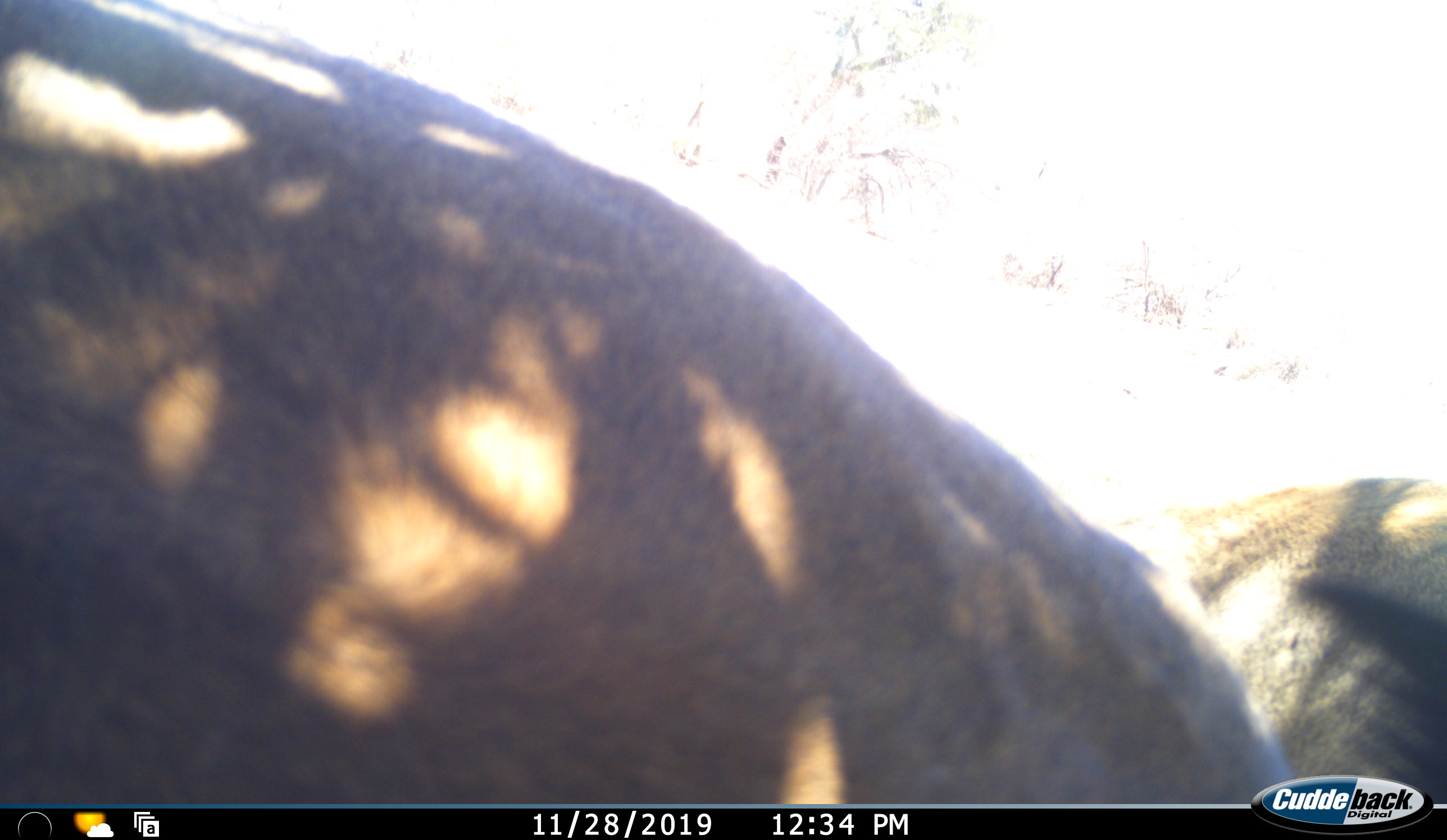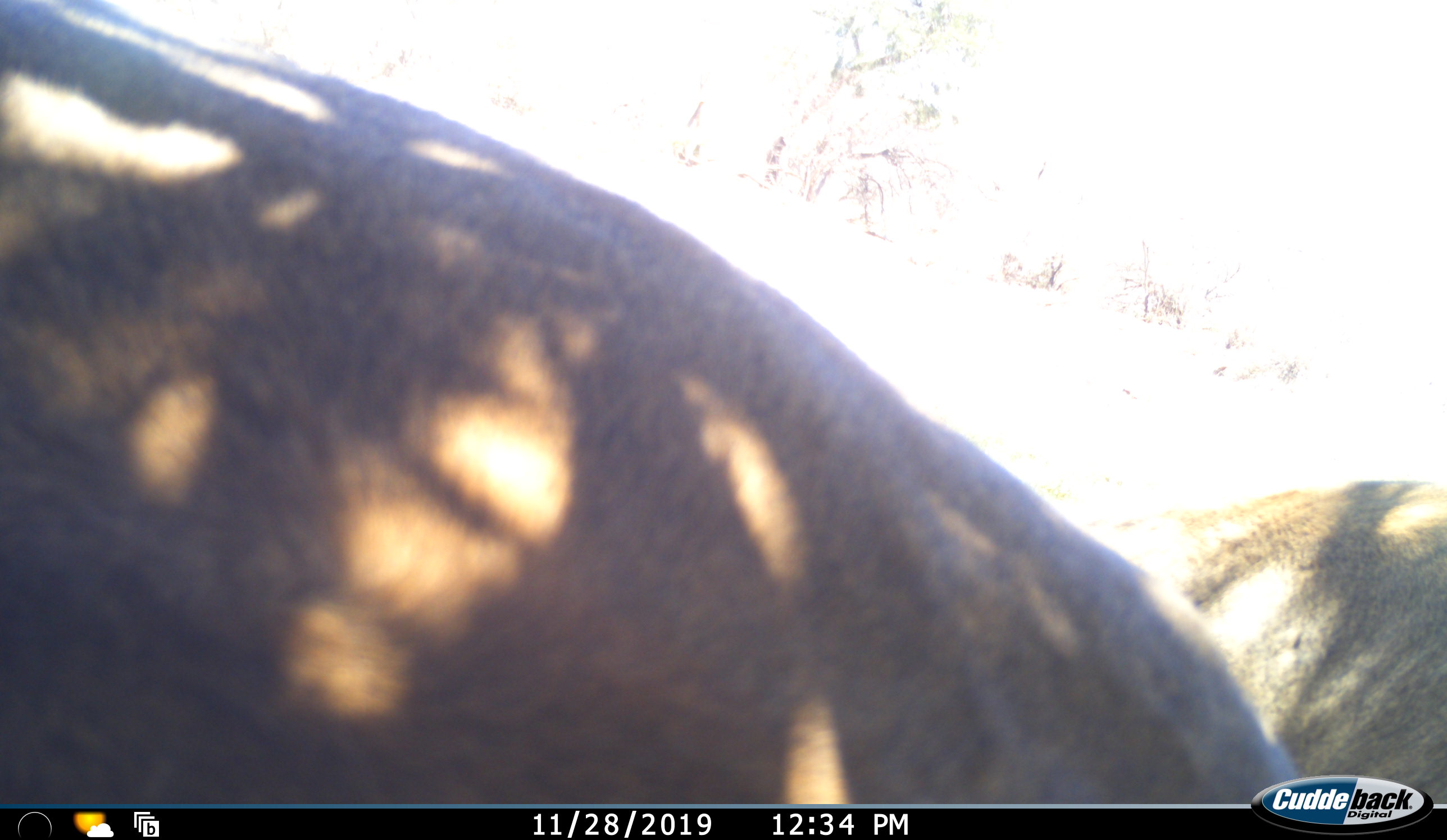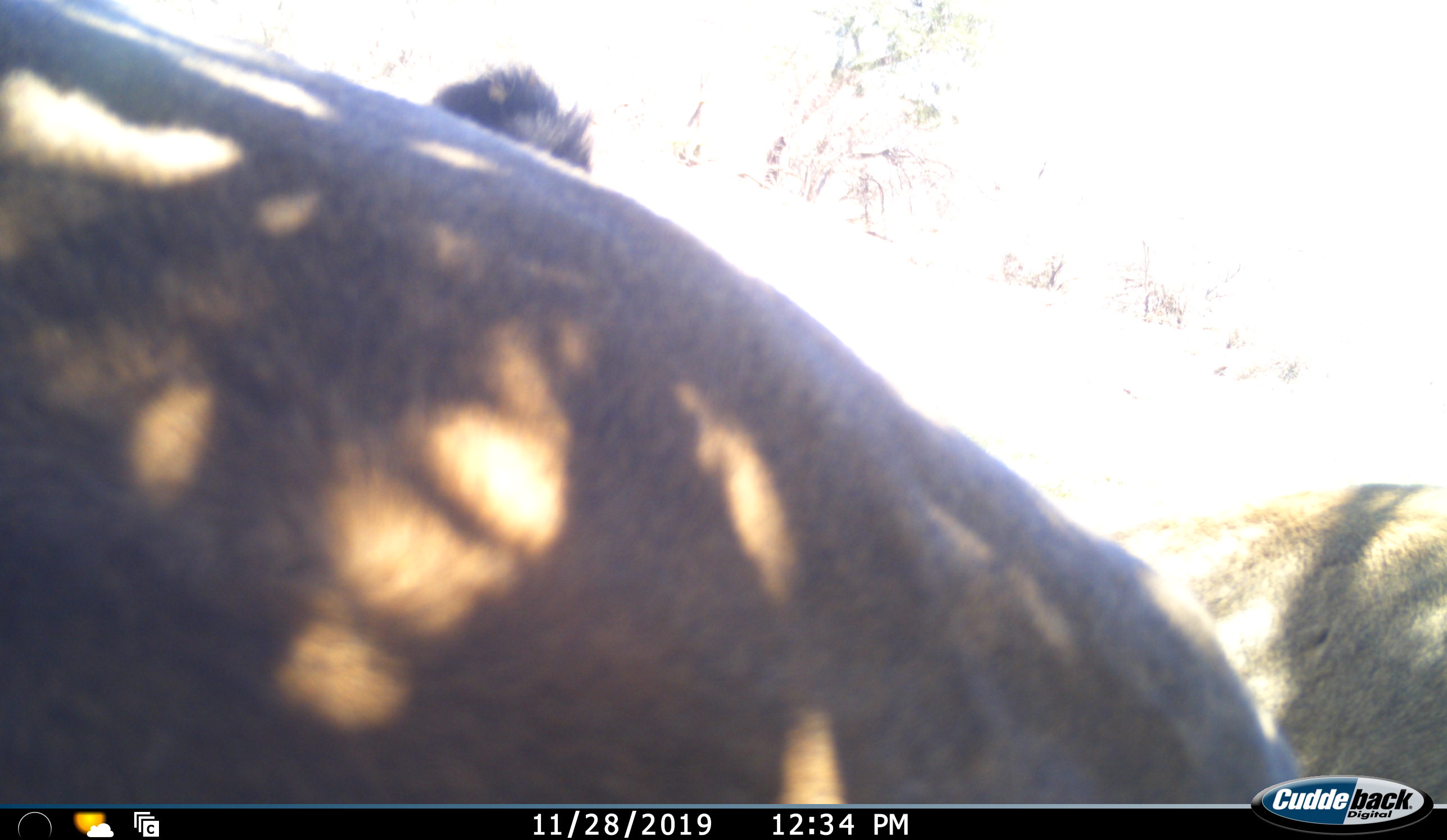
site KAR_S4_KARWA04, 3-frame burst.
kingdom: Animalia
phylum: Chordata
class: Mammalia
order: Carnivora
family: Felidae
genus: Panthera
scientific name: Panthera leo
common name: lion female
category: lionfemale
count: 2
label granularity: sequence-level